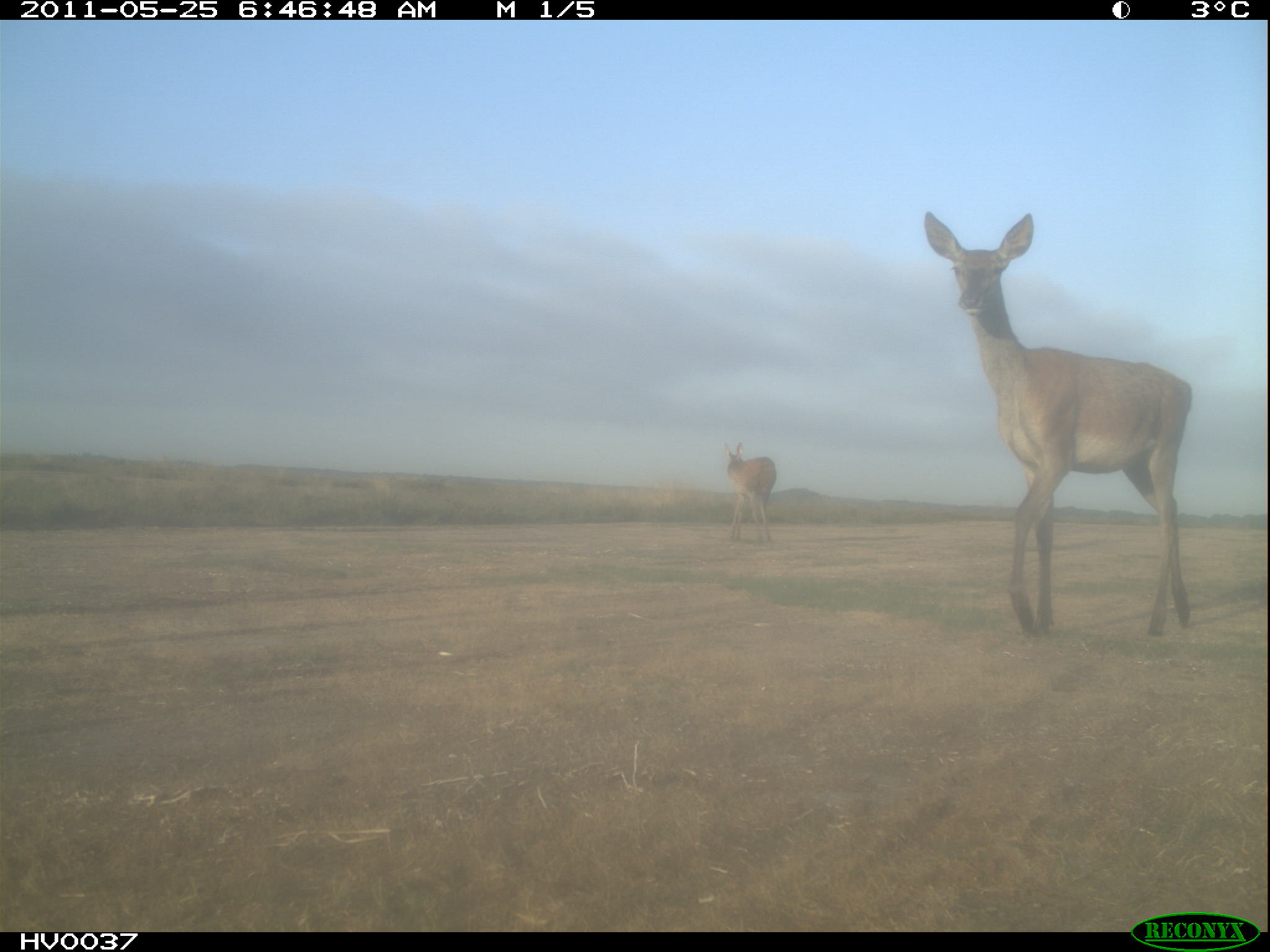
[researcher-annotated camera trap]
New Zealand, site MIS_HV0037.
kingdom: Animalia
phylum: Chordata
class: Mammalia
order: Artiodactyla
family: Cervidae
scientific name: Cervidae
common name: deer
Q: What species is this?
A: Deer (Cervidae).